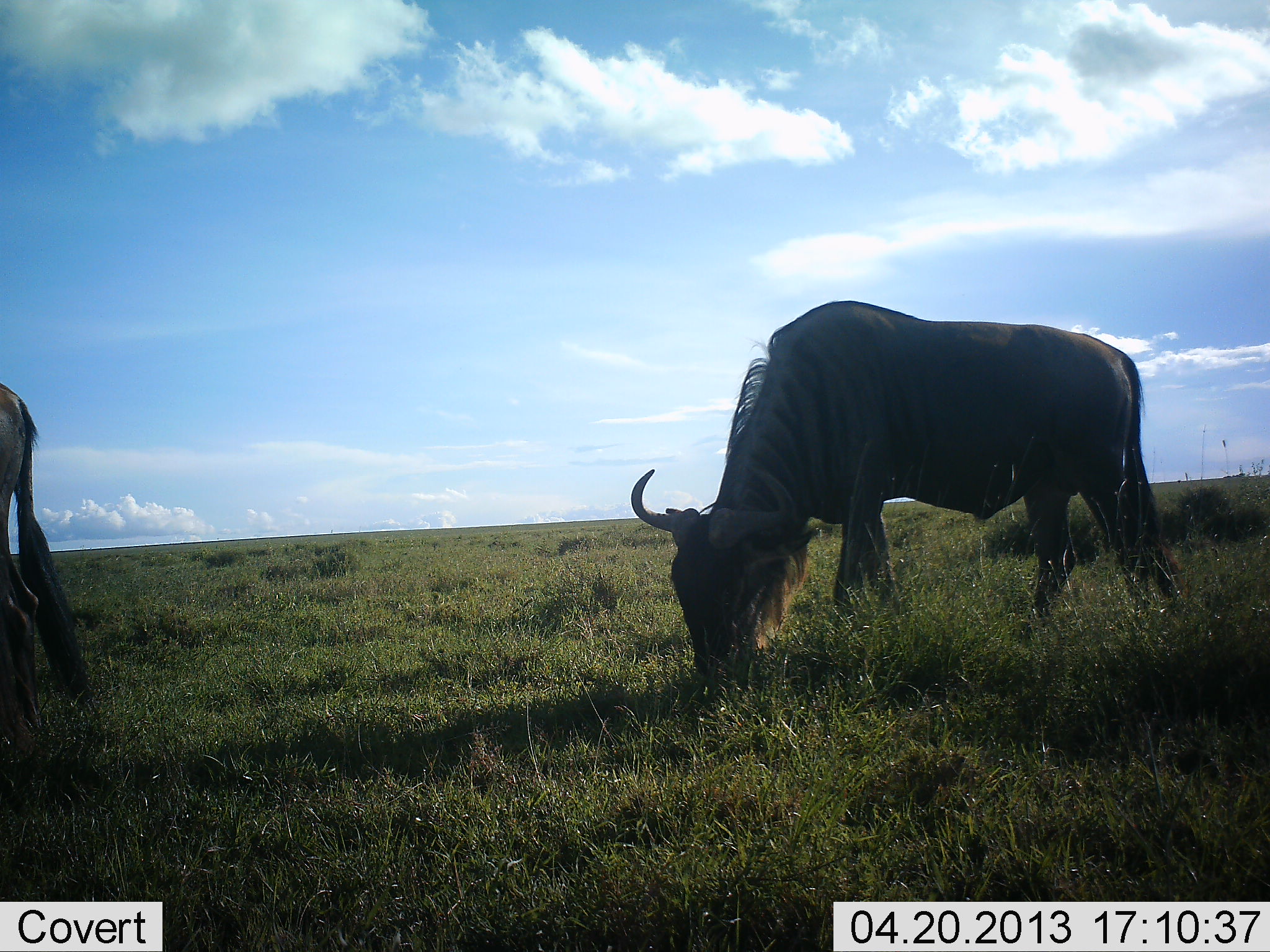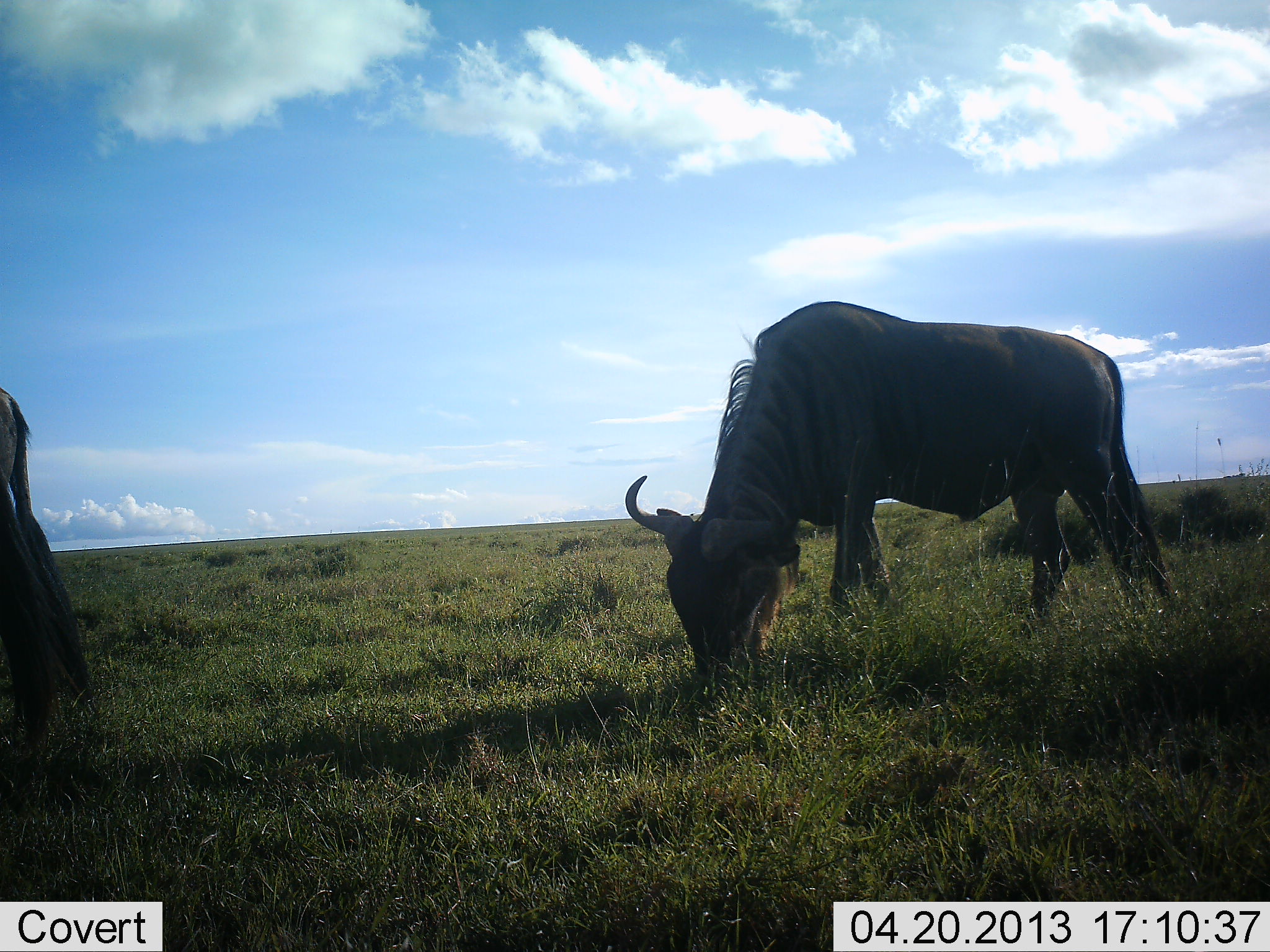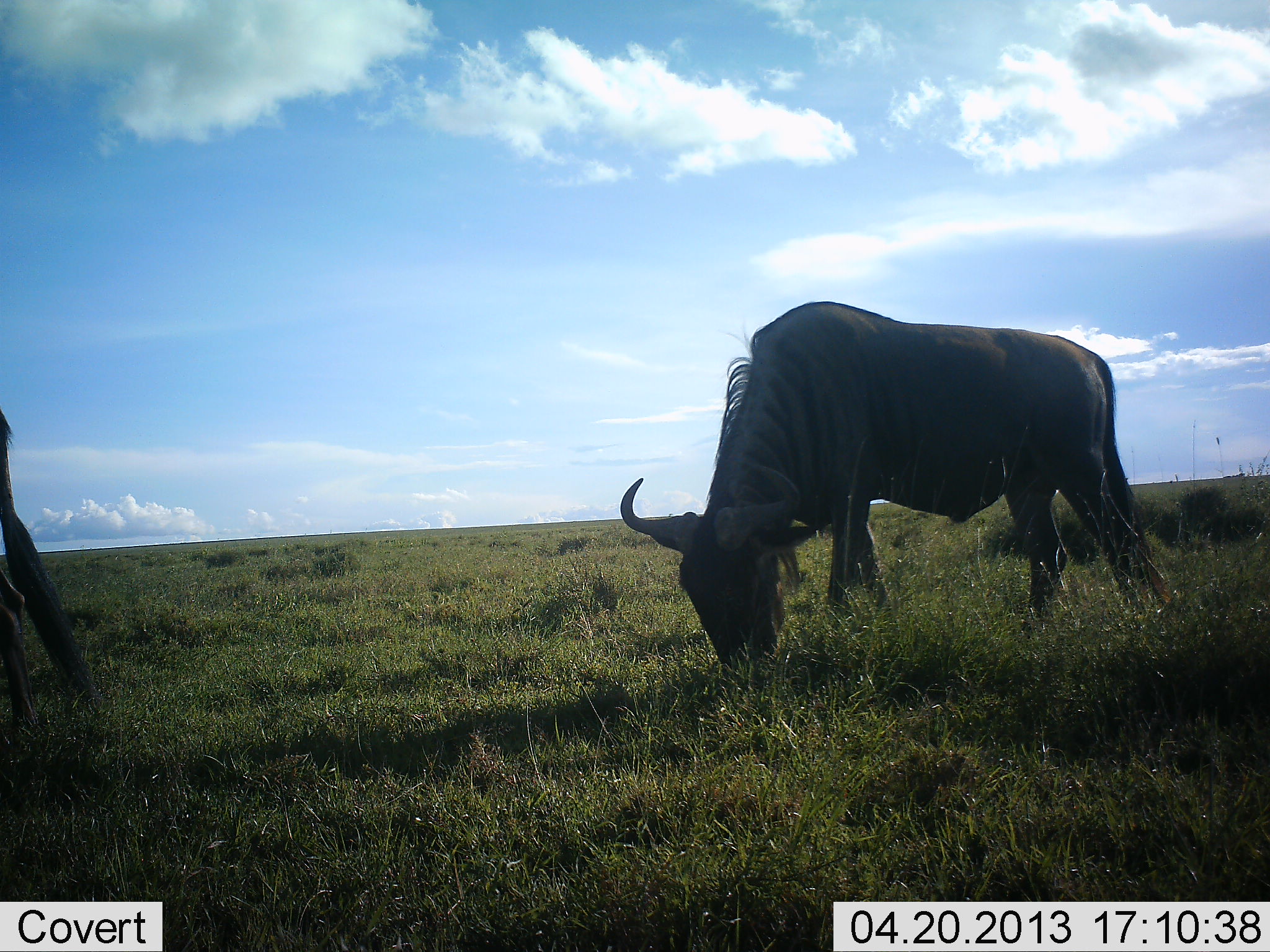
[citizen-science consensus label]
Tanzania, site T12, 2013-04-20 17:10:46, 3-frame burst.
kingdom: Animalia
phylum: Chordata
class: Mammalia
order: Artiodactyla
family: Bovidae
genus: Connochaetes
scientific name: Connochaetes taurinus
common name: blue wildebeest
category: wildebeest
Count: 2.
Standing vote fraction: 18%.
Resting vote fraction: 0%.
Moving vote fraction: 14%.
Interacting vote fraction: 0%.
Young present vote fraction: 0%.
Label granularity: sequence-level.